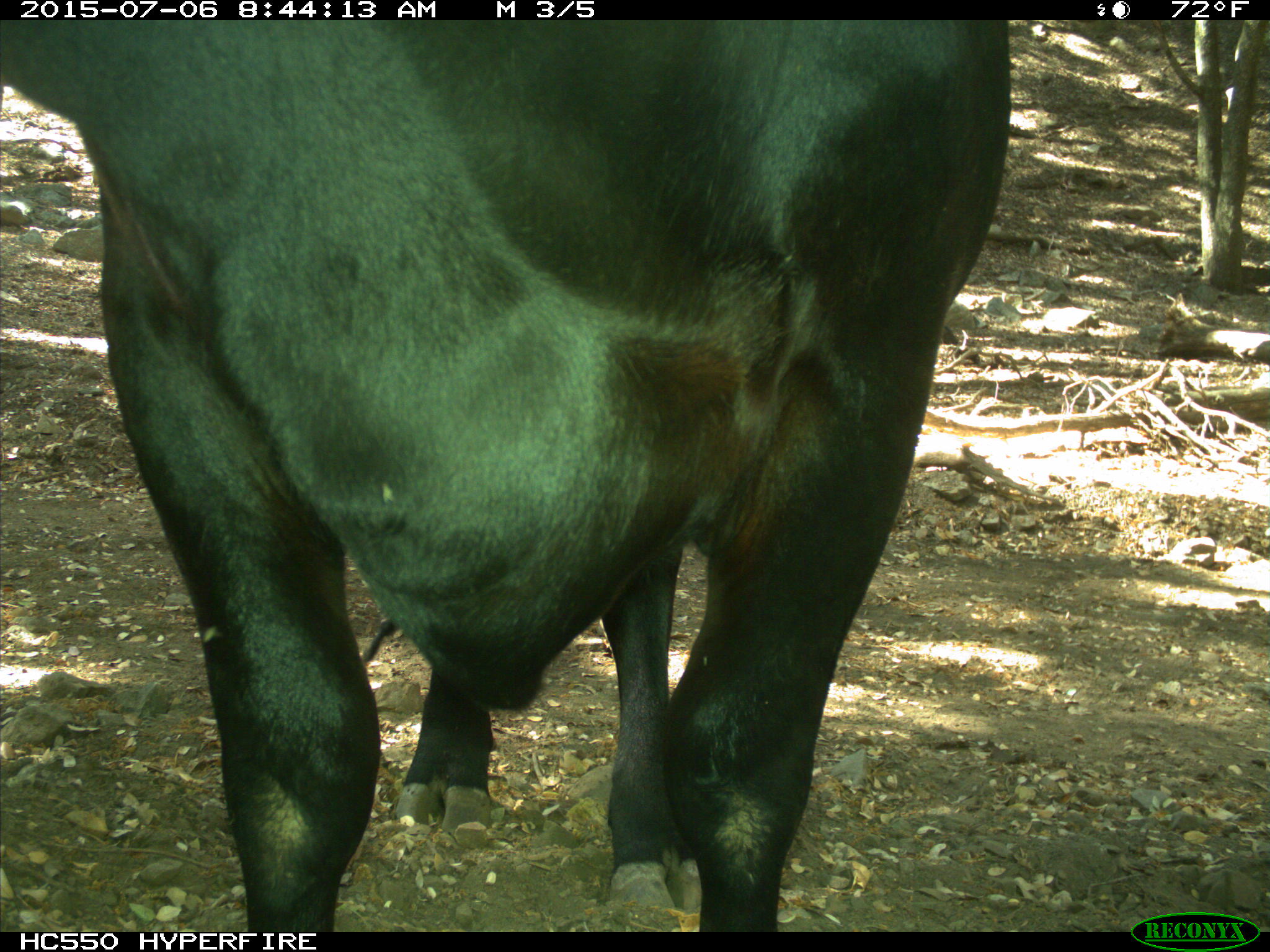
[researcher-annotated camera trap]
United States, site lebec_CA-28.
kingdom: Animalia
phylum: Chordata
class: Mammalia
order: Artiodactyla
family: Bovidae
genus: Bos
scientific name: Bos taurus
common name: domestic cow